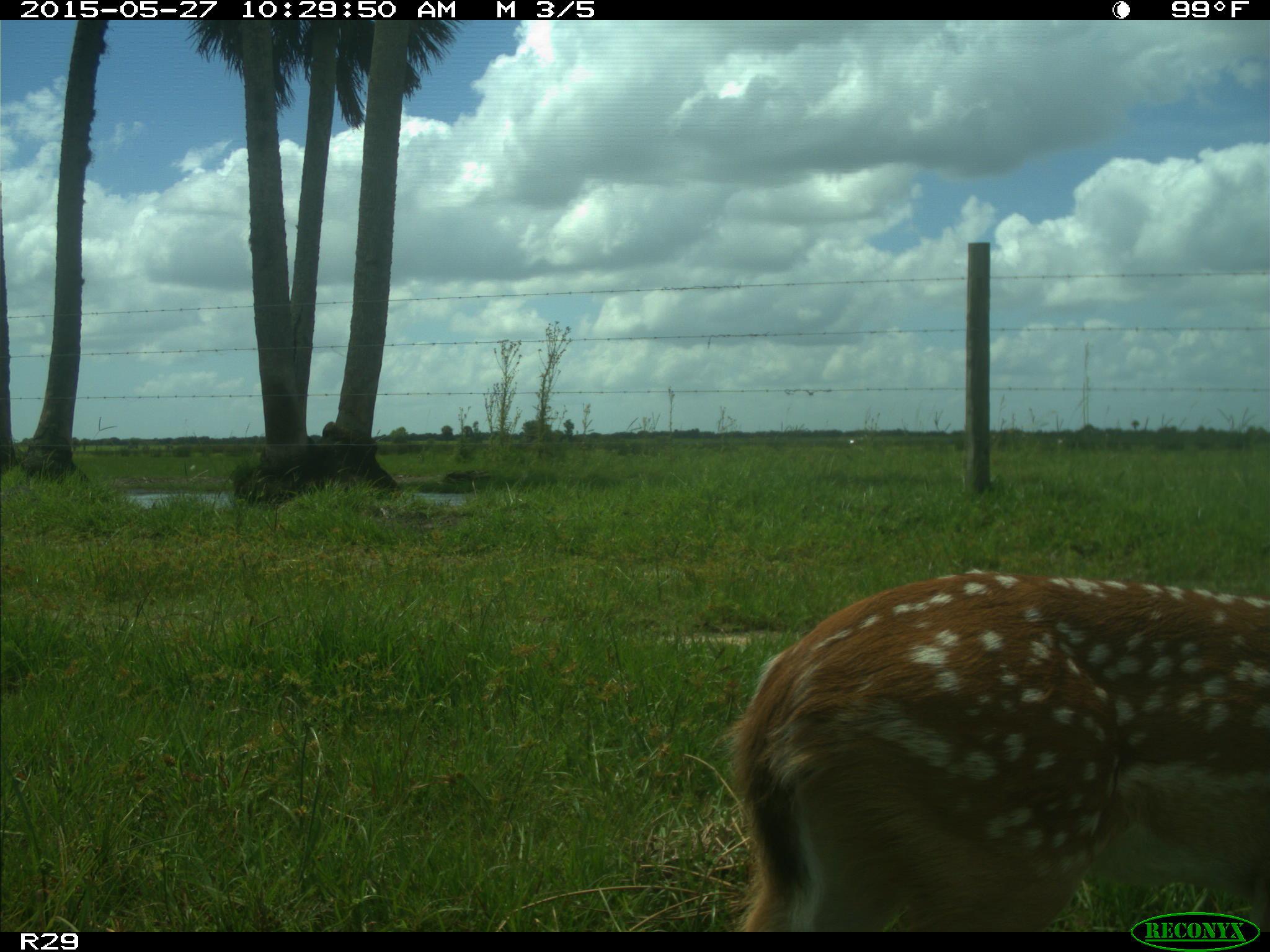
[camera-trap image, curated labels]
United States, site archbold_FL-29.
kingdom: Animalia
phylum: Chordata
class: Mammalia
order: Artiodactyla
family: Cervidae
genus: Odocoileus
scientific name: Odocoileus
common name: deer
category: unidentified deer